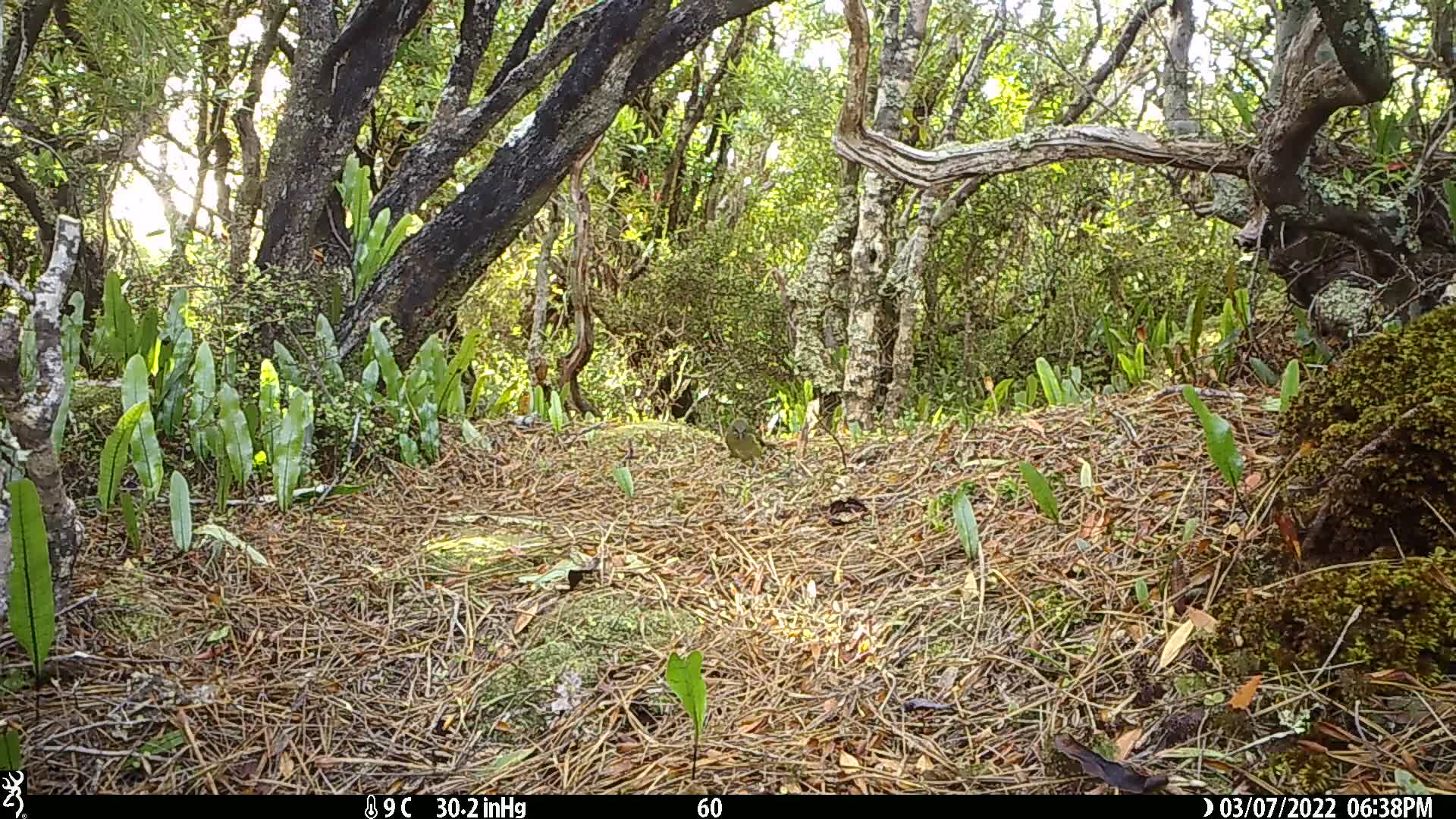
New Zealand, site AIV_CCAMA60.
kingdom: Animalia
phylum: Chordata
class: Aves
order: Passeriformes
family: Meliphagidae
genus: Anthornis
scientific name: Anthornis melanura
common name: new zealand bellbird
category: bellbird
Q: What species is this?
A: Bellbird (new zealand bellbird) (Anthornis melanura).